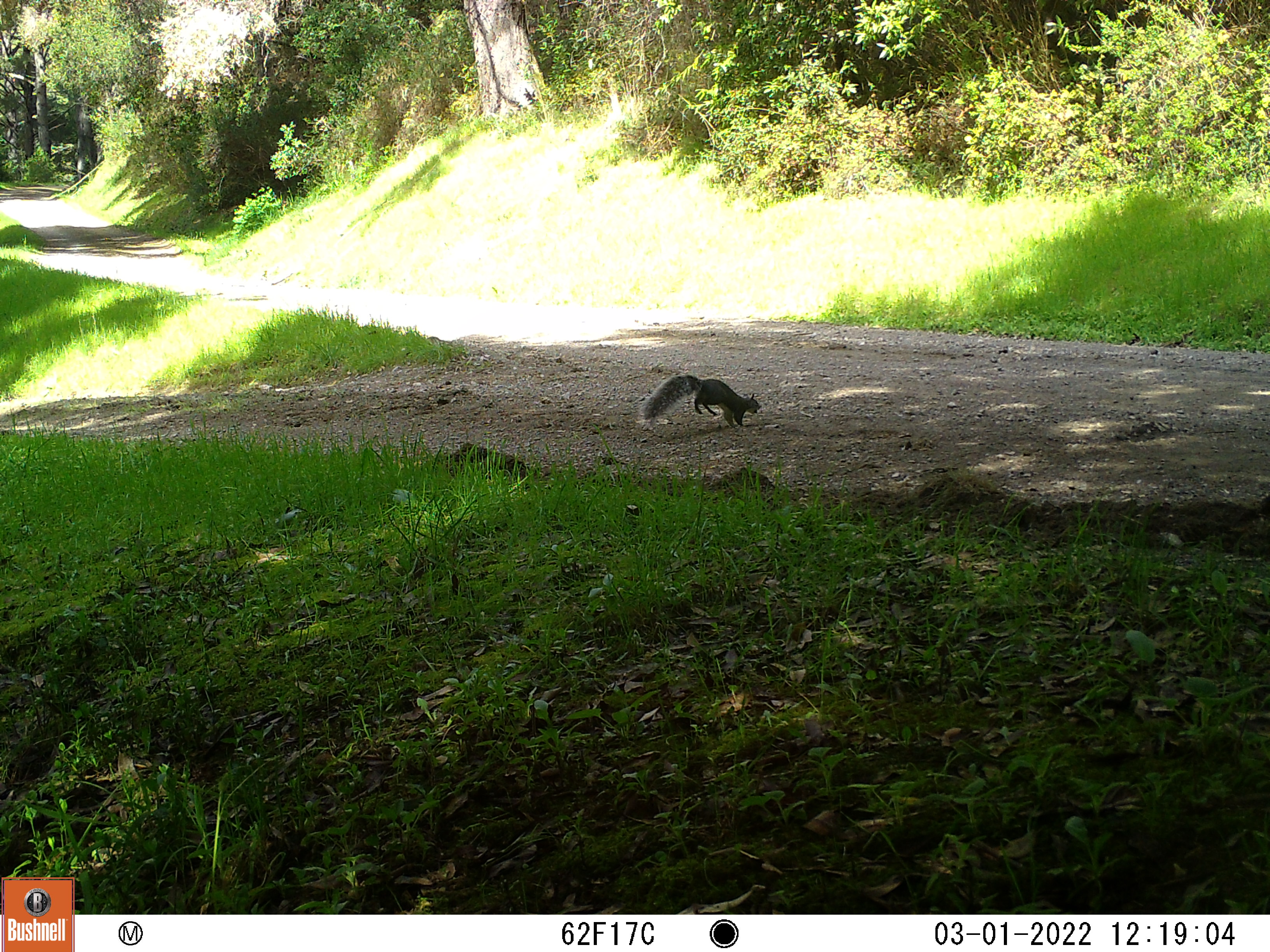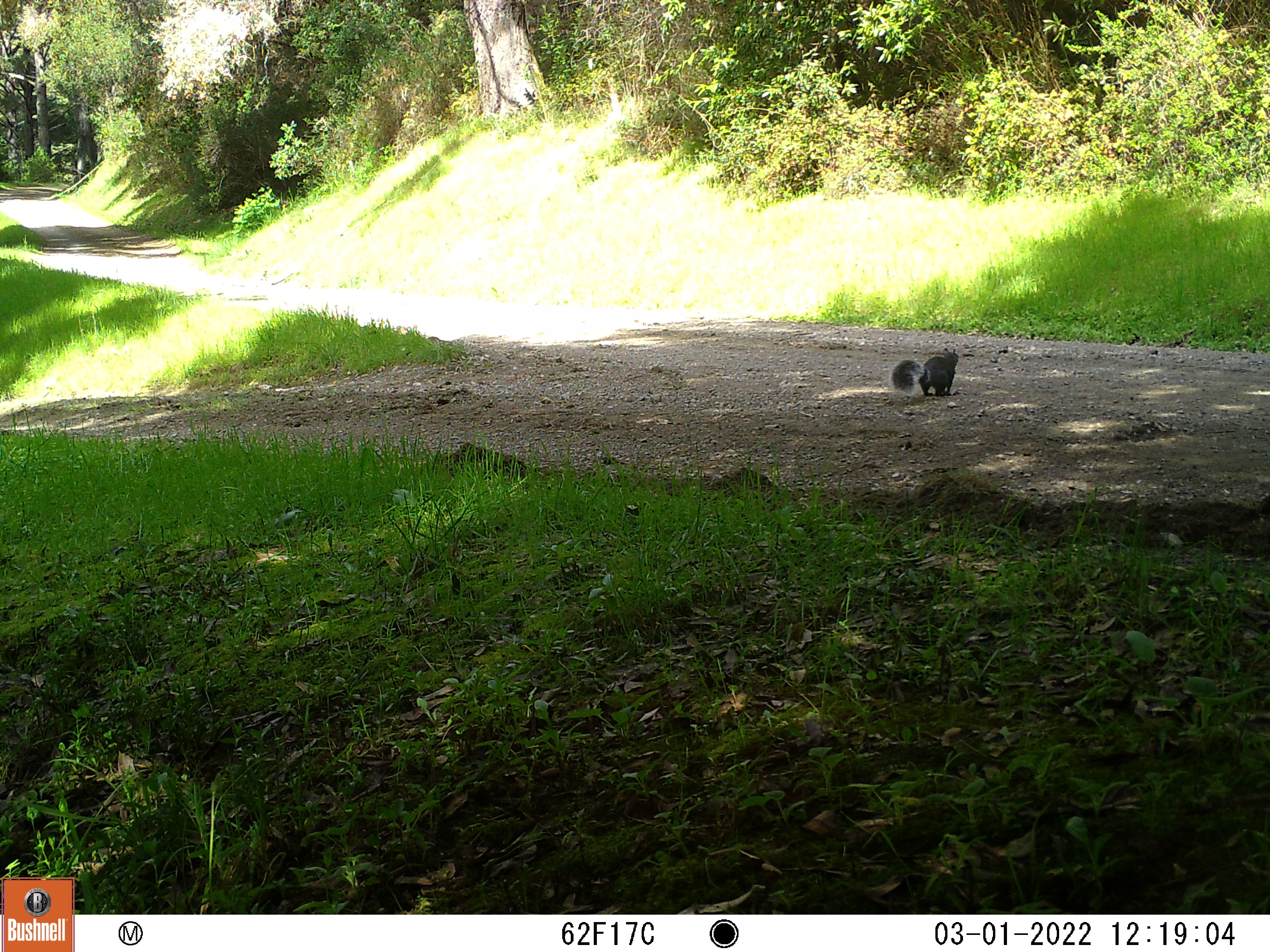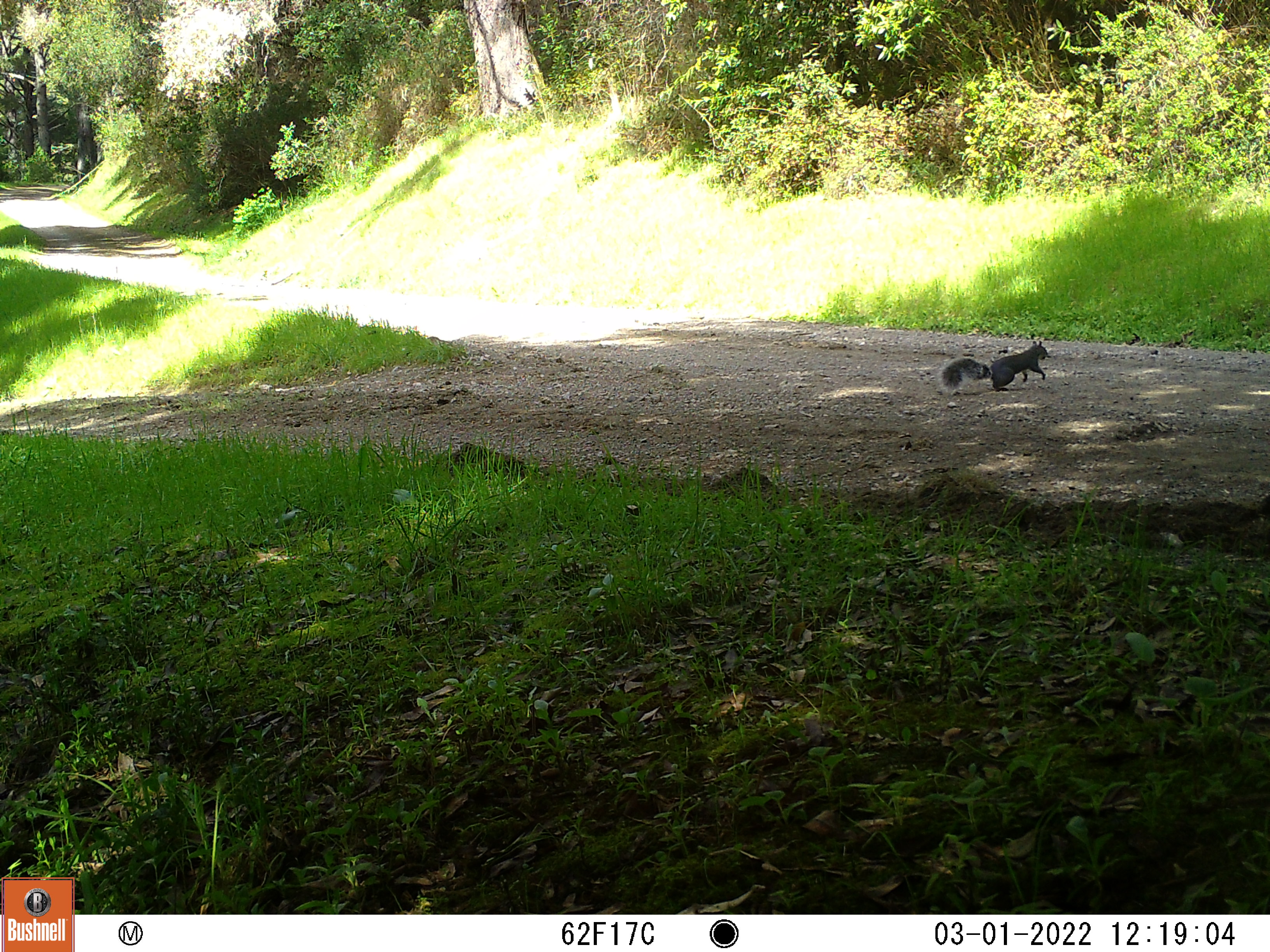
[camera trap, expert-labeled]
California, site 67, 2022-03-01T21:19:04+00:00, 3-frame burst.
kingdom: Animalia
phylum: Chordata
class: Mammalia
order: Rodentia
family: Sciuridae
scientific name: Sciuridae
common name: squirrel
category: unknown squirrel